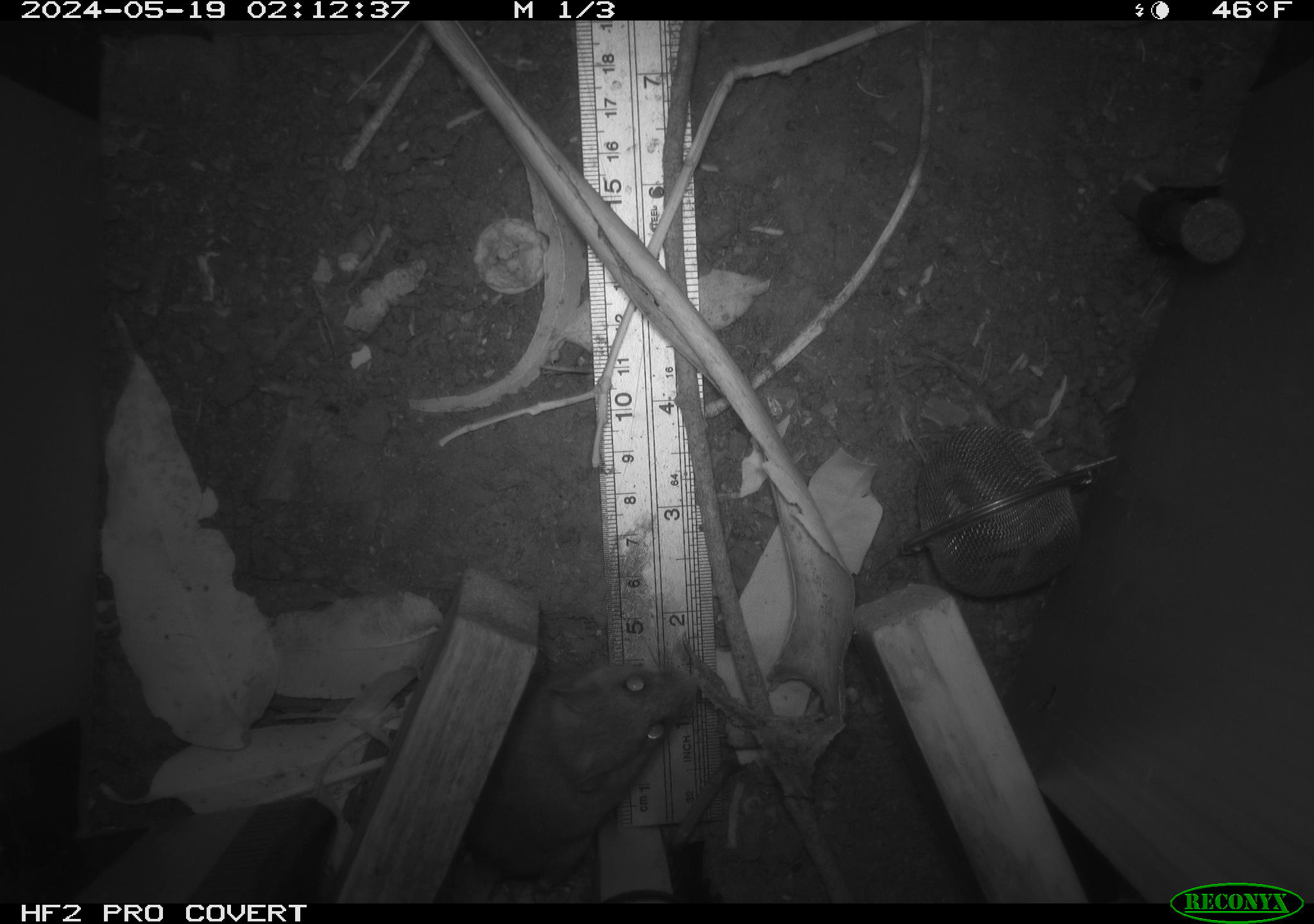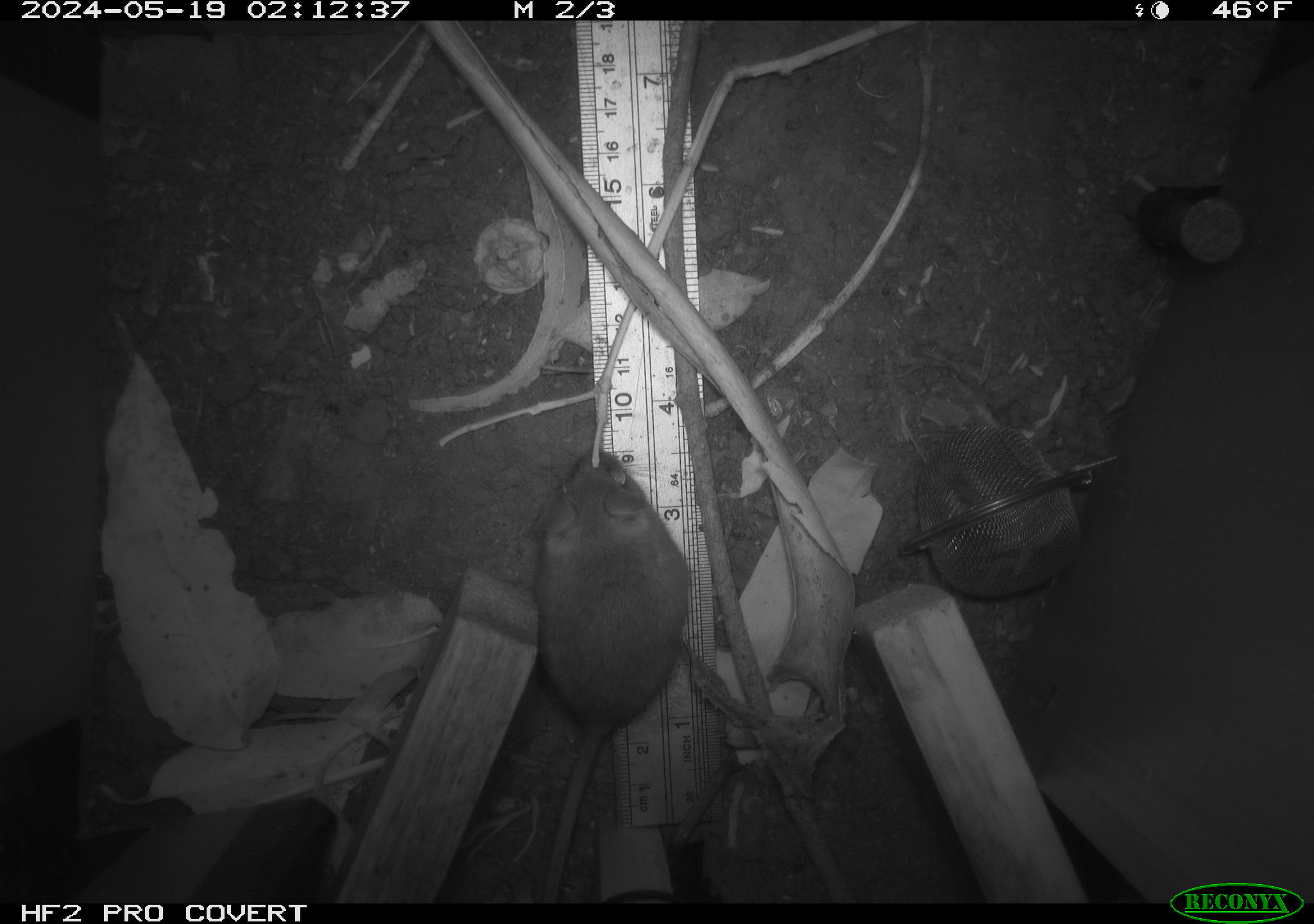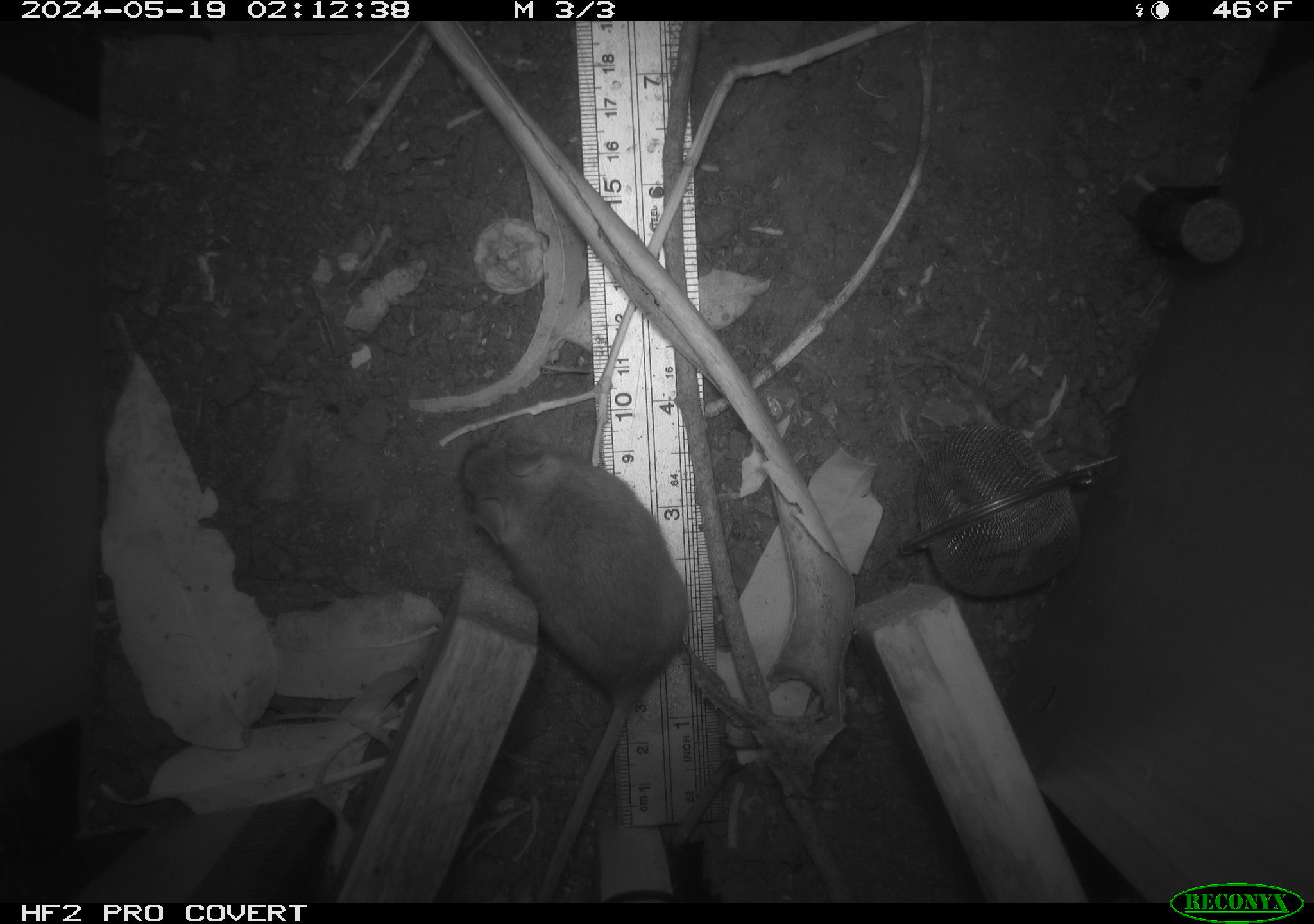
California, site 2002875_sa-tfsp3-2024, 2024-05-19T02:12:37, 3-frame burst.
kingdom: Animalia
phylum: Chordata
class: Mammalia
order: Rodentia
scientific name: Rodentia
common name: rodent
Rodent (Rodentia).